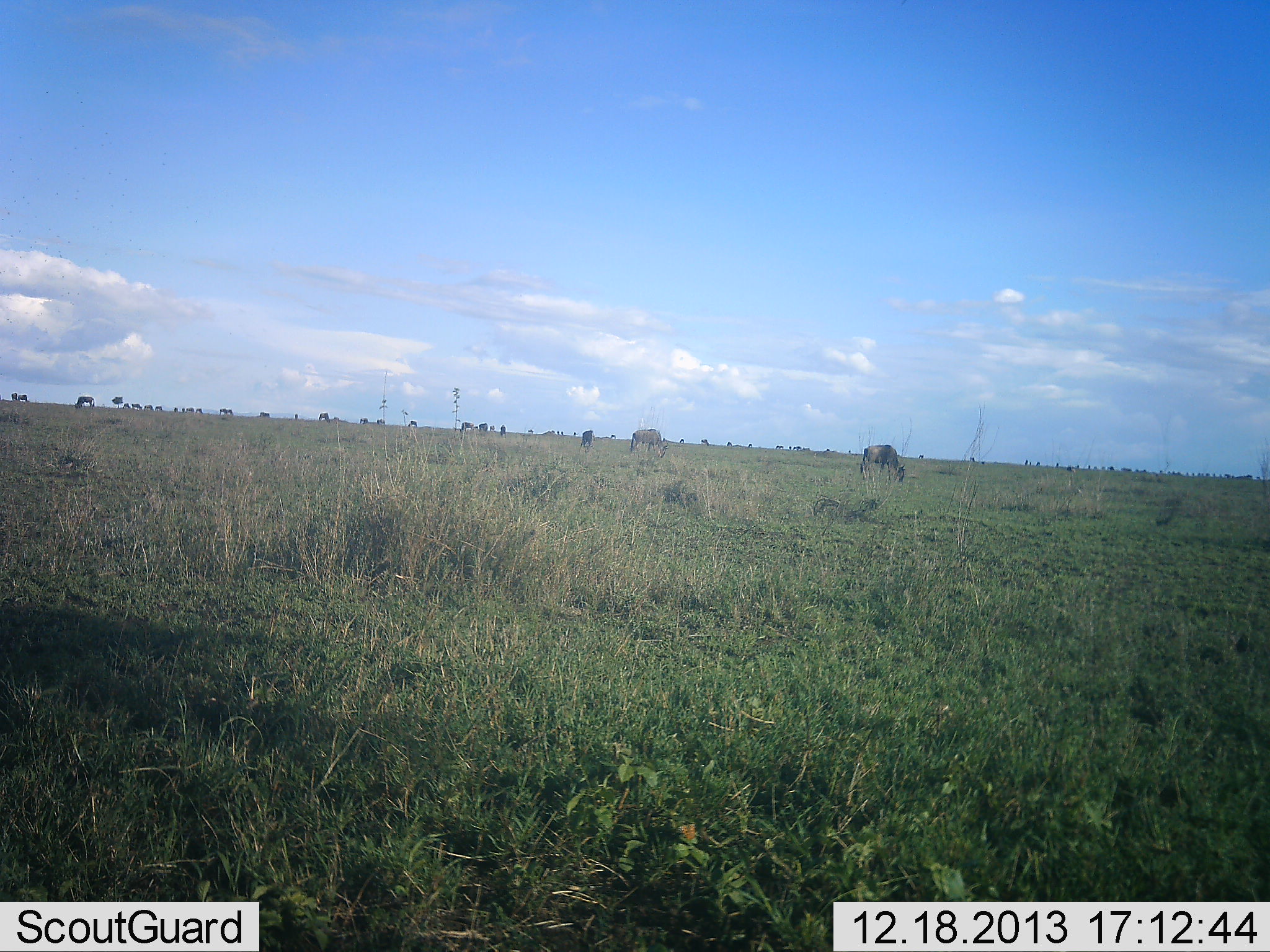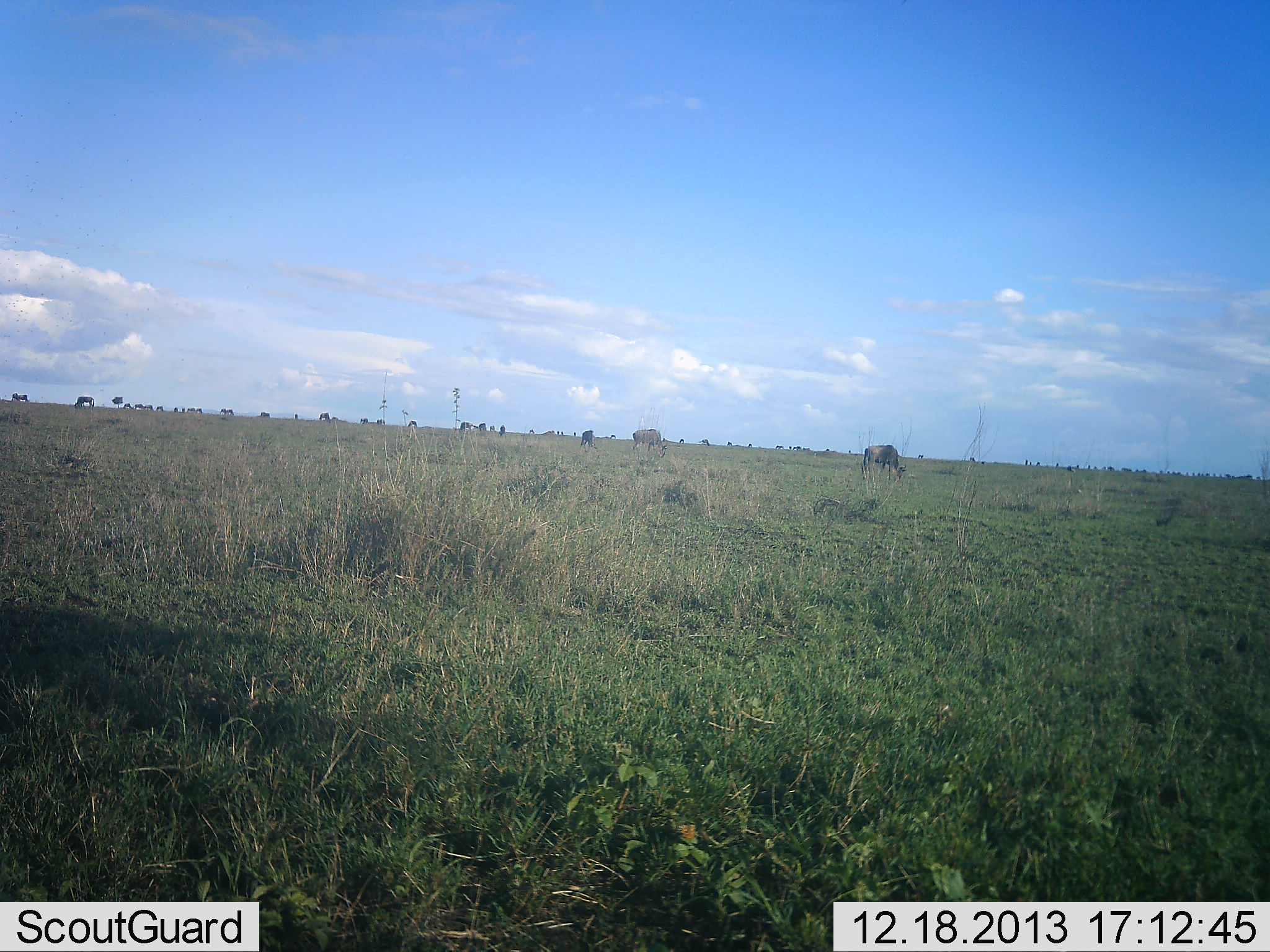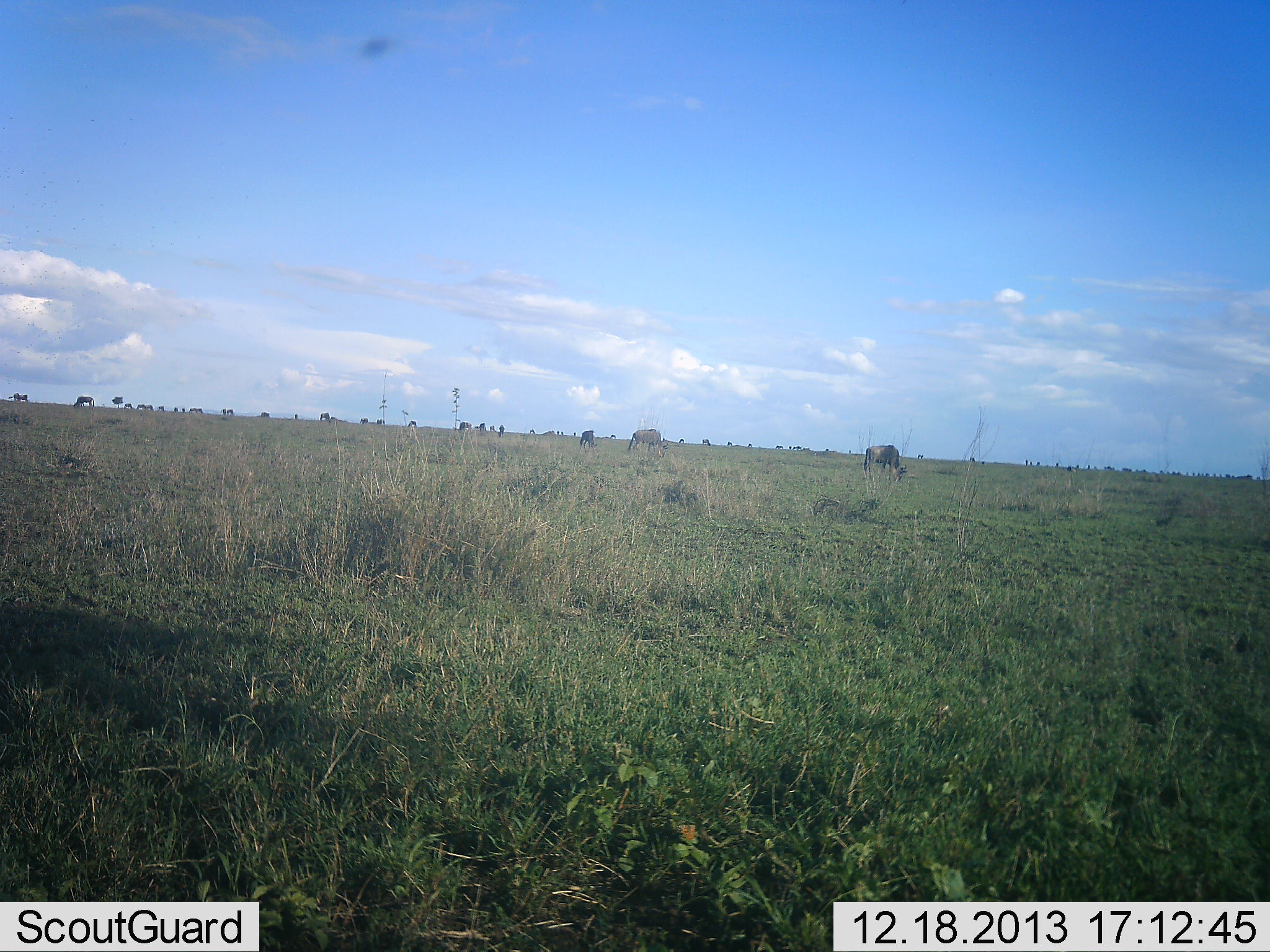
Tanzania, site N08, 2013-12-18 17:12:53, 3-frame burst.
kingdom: Animalia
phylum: Chordata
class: Mammalia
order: Artiodactyla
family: Bovidae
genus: Connochaetes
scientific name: Connochaetes taurinus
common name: blue wildebeest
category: wildebeest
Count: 11-50.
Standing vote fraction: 45%.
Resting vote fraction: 0%.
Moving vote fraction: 9%.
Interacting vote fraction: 0%.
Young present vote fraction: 0%.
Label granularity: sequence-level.